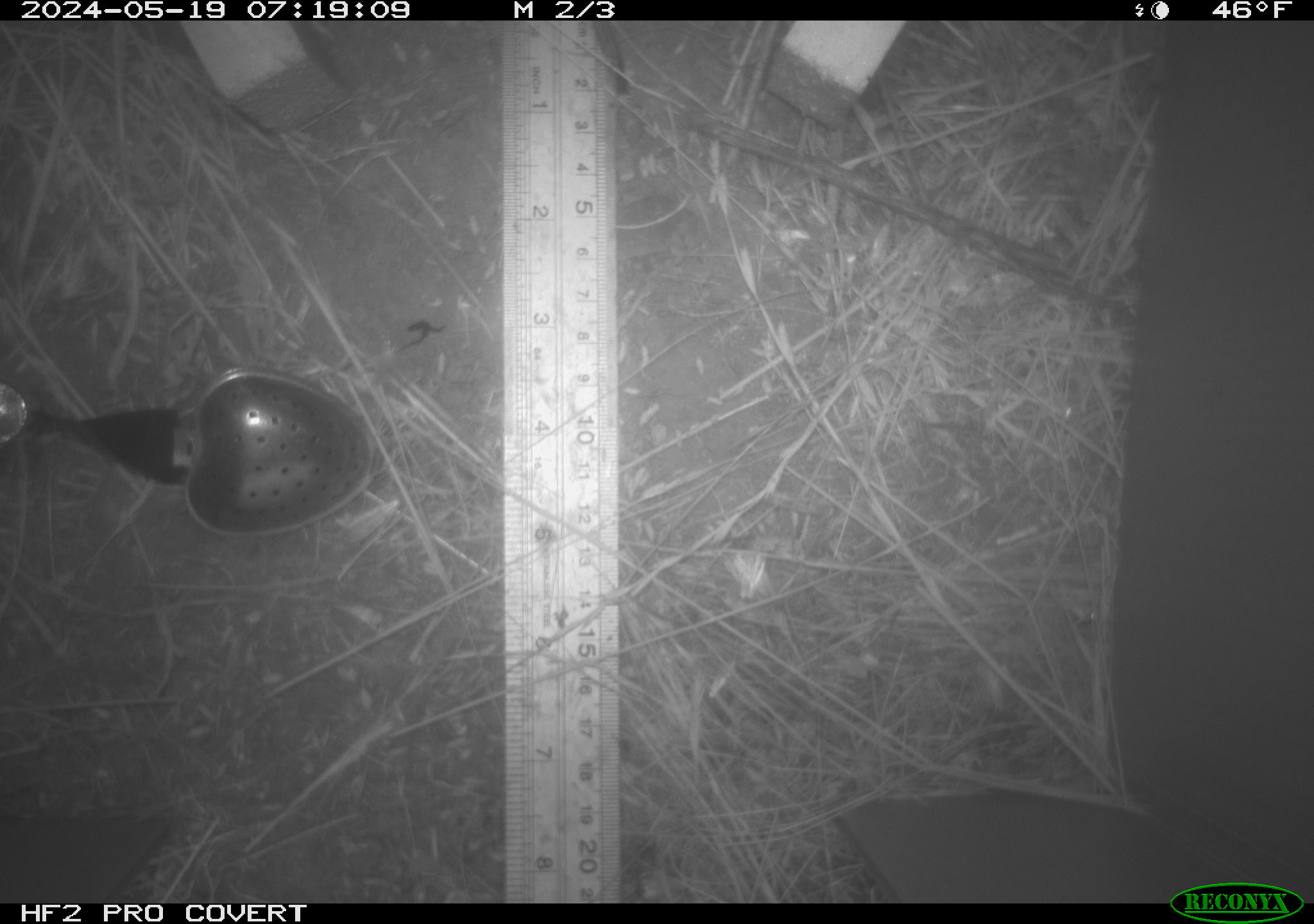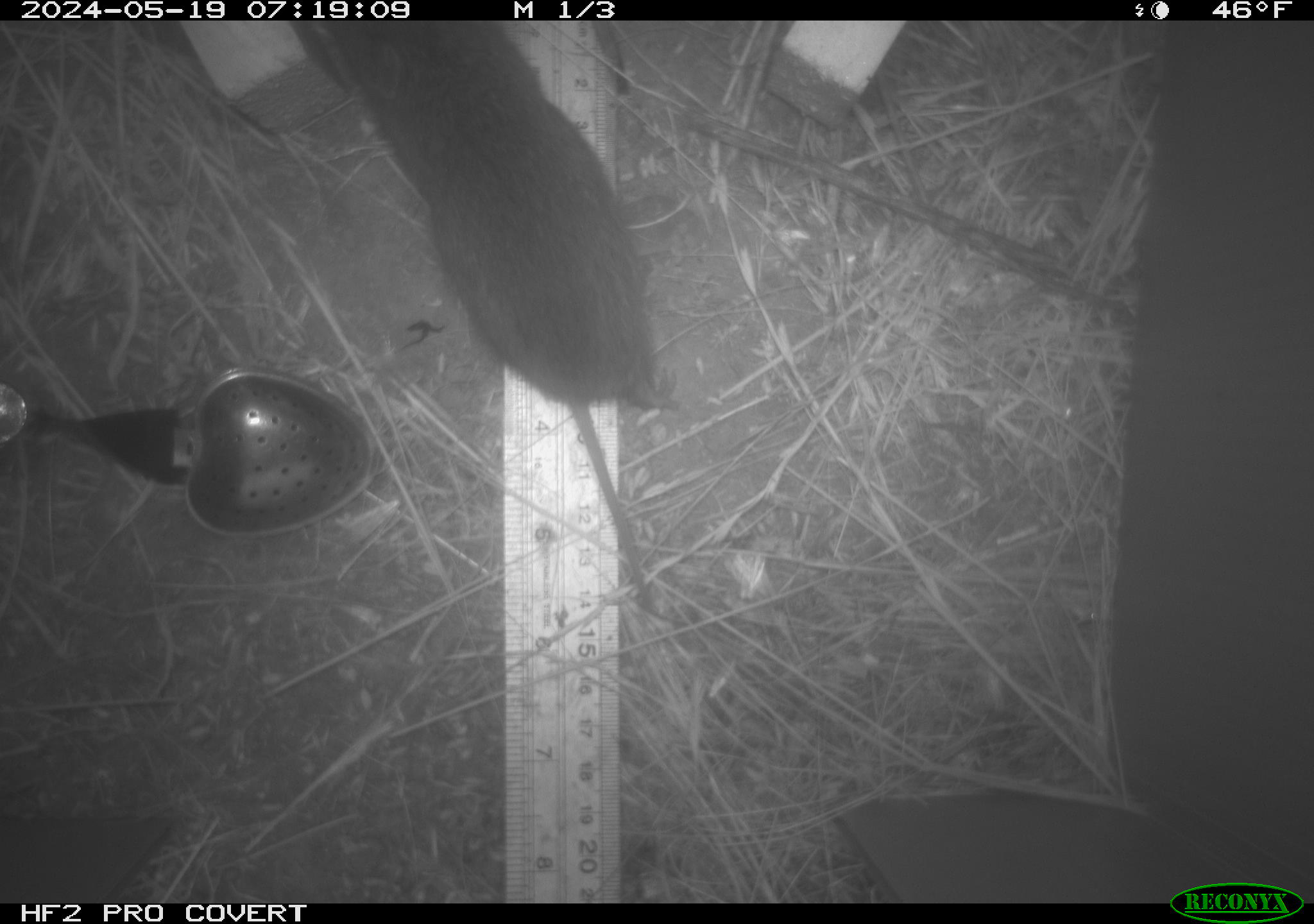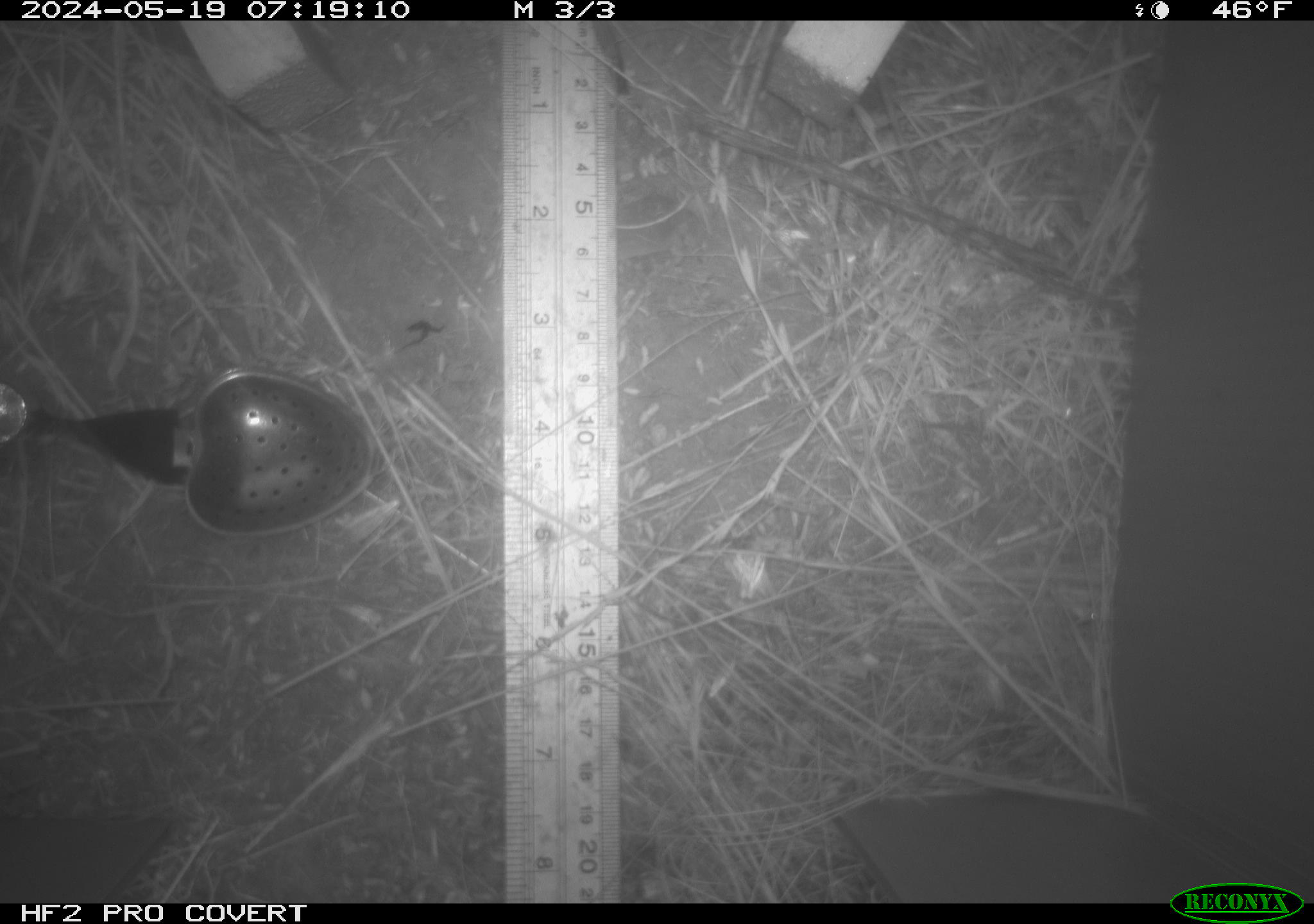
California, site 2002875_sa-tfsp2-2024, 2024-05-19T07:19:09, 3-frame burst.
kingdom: Animalia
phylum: Chordata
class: Mammalia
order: Rodentia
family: Cricetidae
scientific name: Arvicolinae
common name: voles, lemmings, and muskrats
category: arvicolinae subfamily